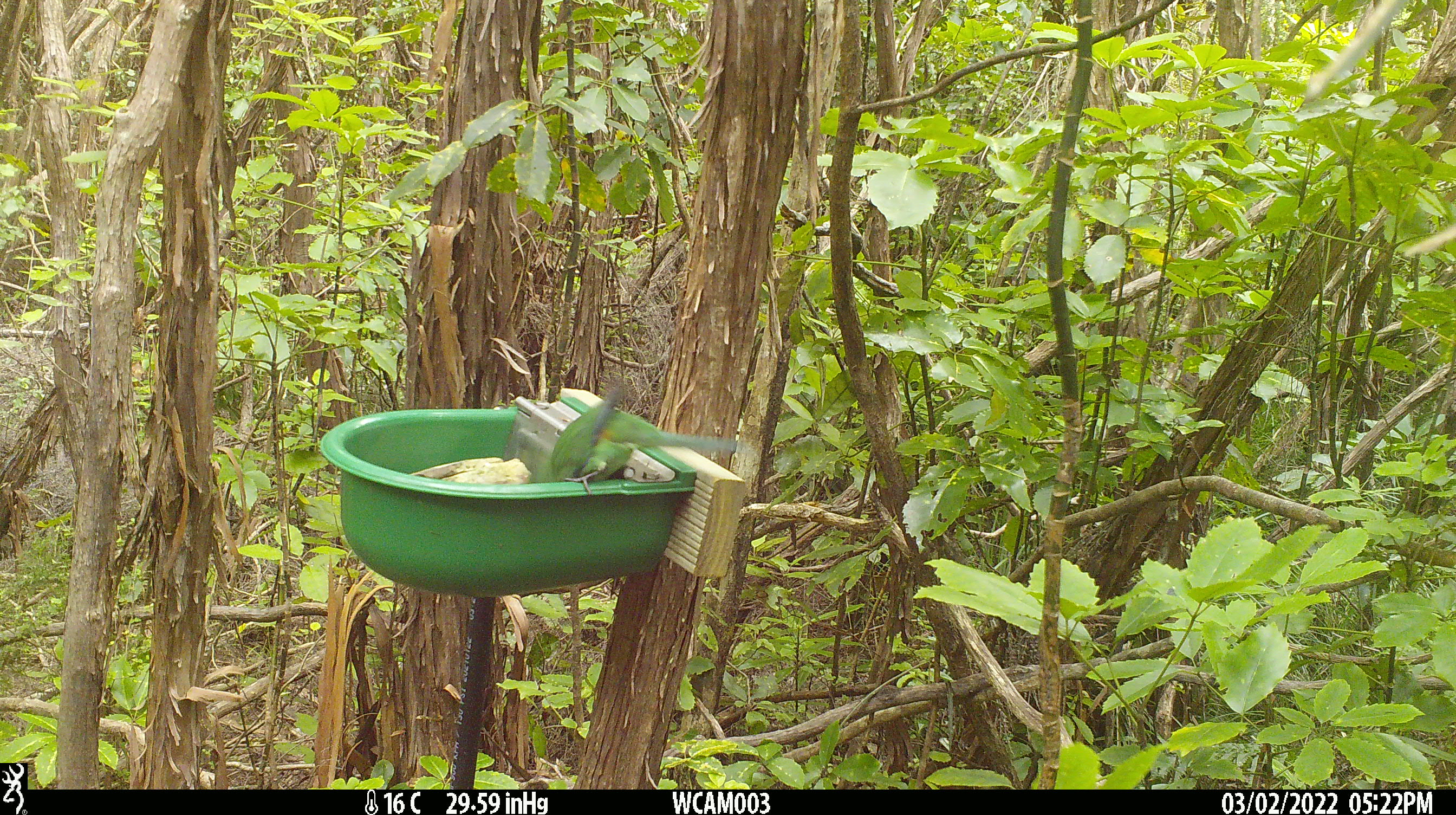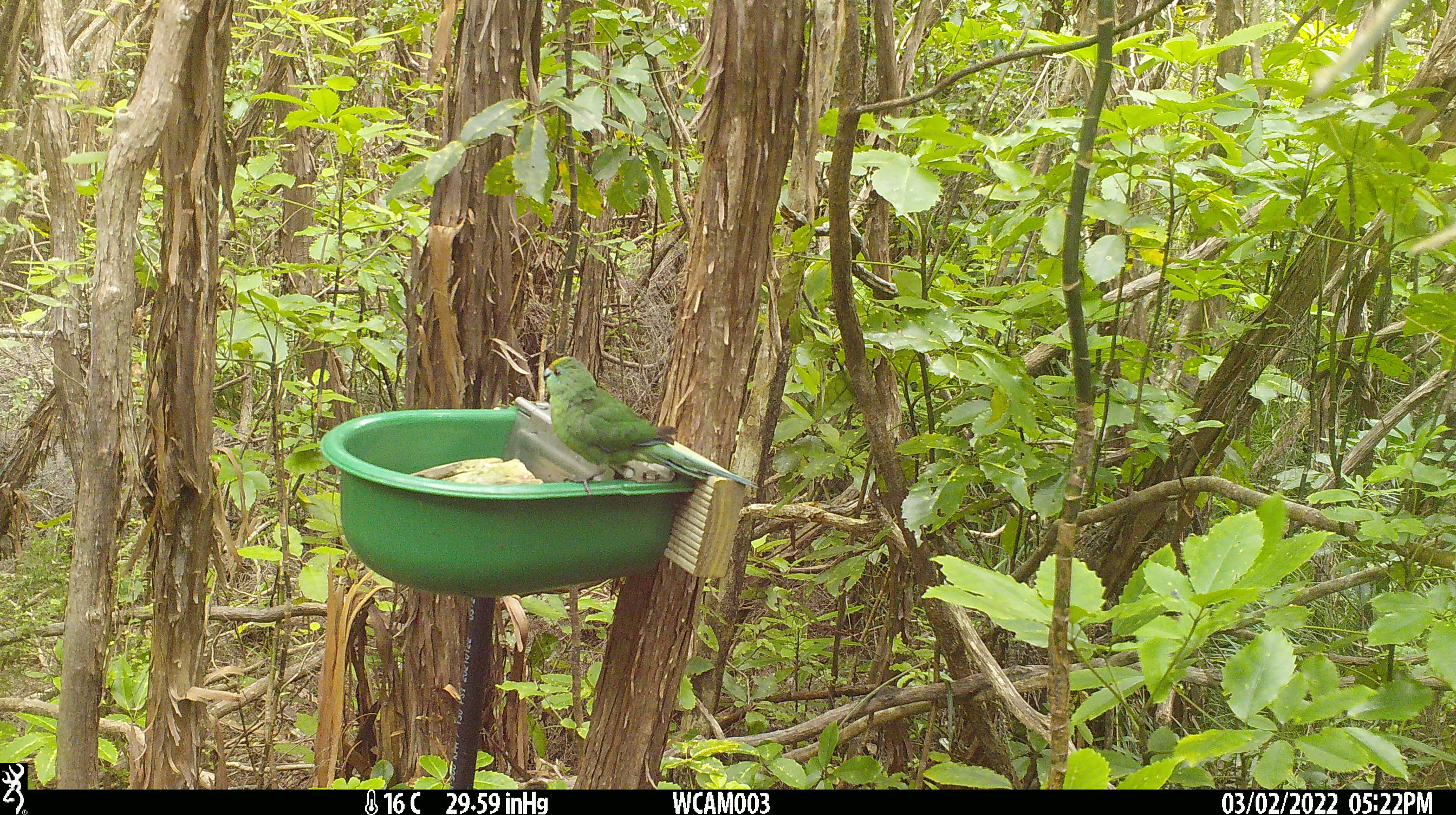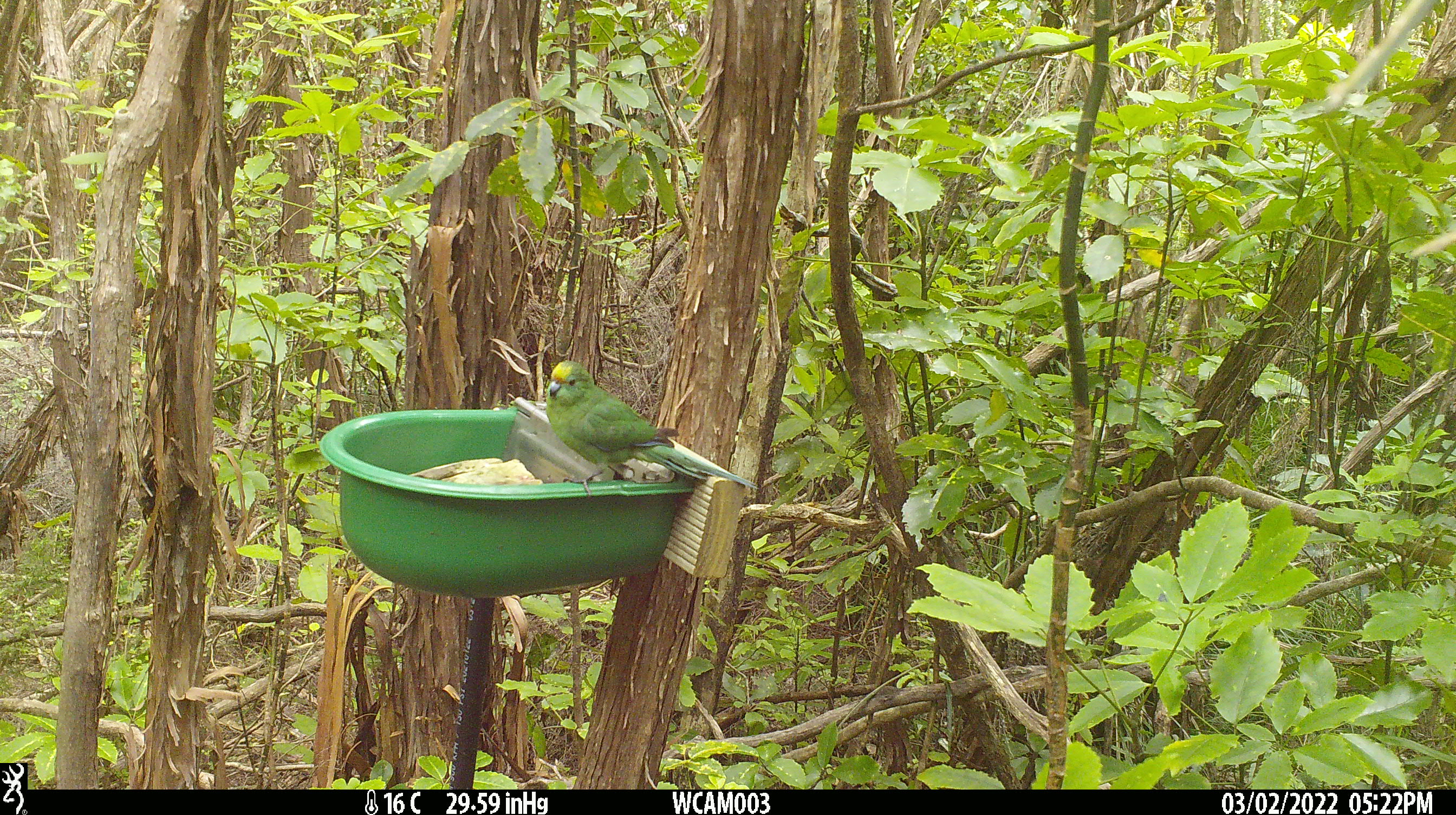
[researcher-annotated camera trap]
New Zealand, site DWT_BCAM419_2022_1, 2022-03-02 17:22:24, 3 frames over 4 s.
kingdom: Animalia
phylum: Chordata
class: Aves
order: Psittaciformes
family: Psittaculidae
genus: Cyanoramphus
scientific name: Cyanoramphus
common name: parakeet